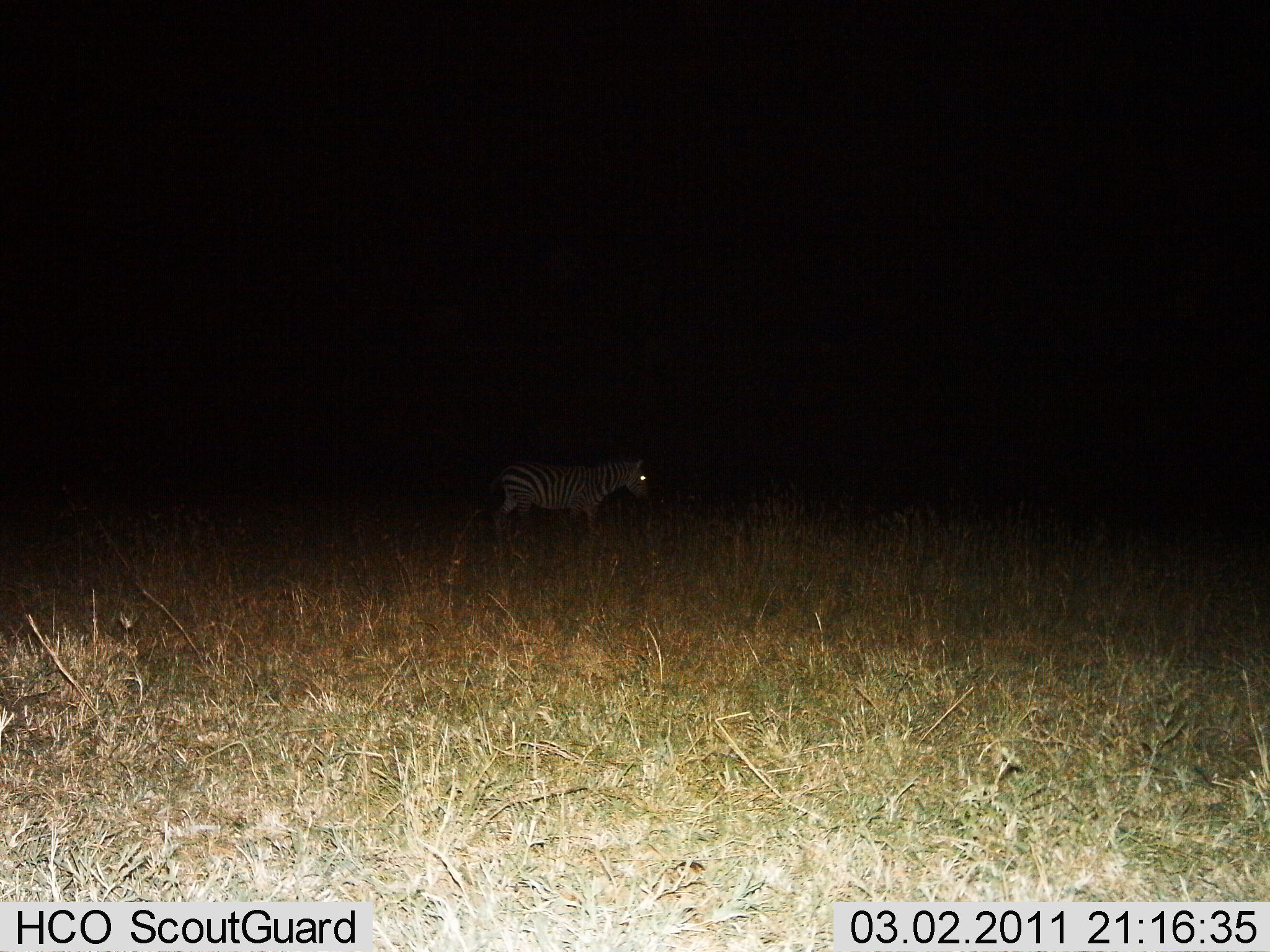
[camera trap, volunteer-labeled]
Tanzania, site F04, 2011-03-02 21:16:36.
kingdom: Animalia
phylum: Chordata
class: Mammalia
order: Perissodactyla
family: Equidae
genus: Equus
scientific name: Equus quagga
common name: plains zebra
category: zebra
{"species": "zebra (plains zebra) (Equus quagga)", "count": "1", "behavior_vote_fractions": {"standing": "92%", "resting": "0%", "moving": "8%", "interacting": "0%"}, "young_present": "0%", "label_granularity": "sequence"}